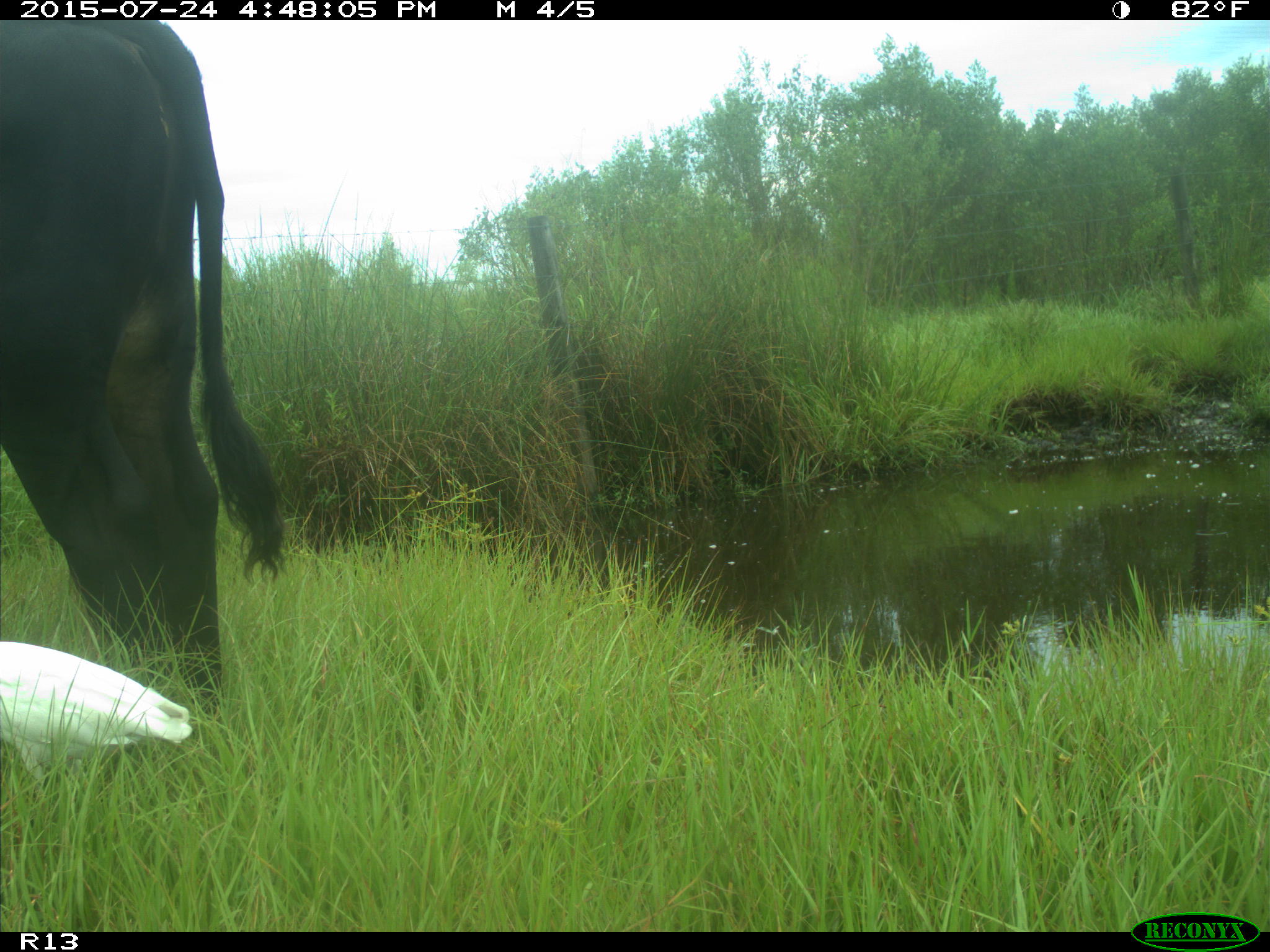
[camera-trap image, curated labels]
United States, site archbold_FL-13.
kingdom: Animalia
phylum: Chordata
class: Mammalia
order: Artiodactyla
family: Bovidae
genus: Bos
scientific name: Bos taurus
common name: domestic cow